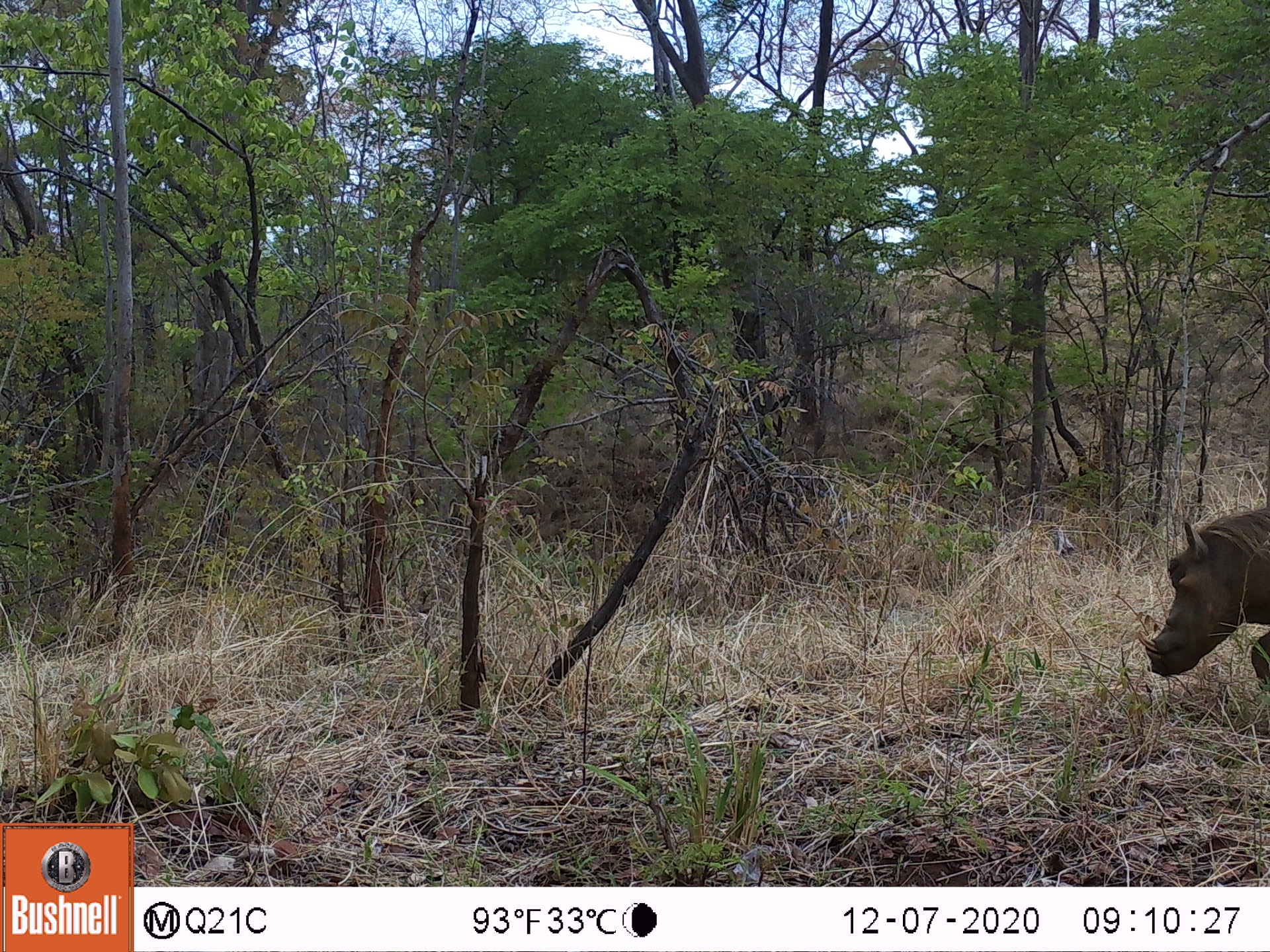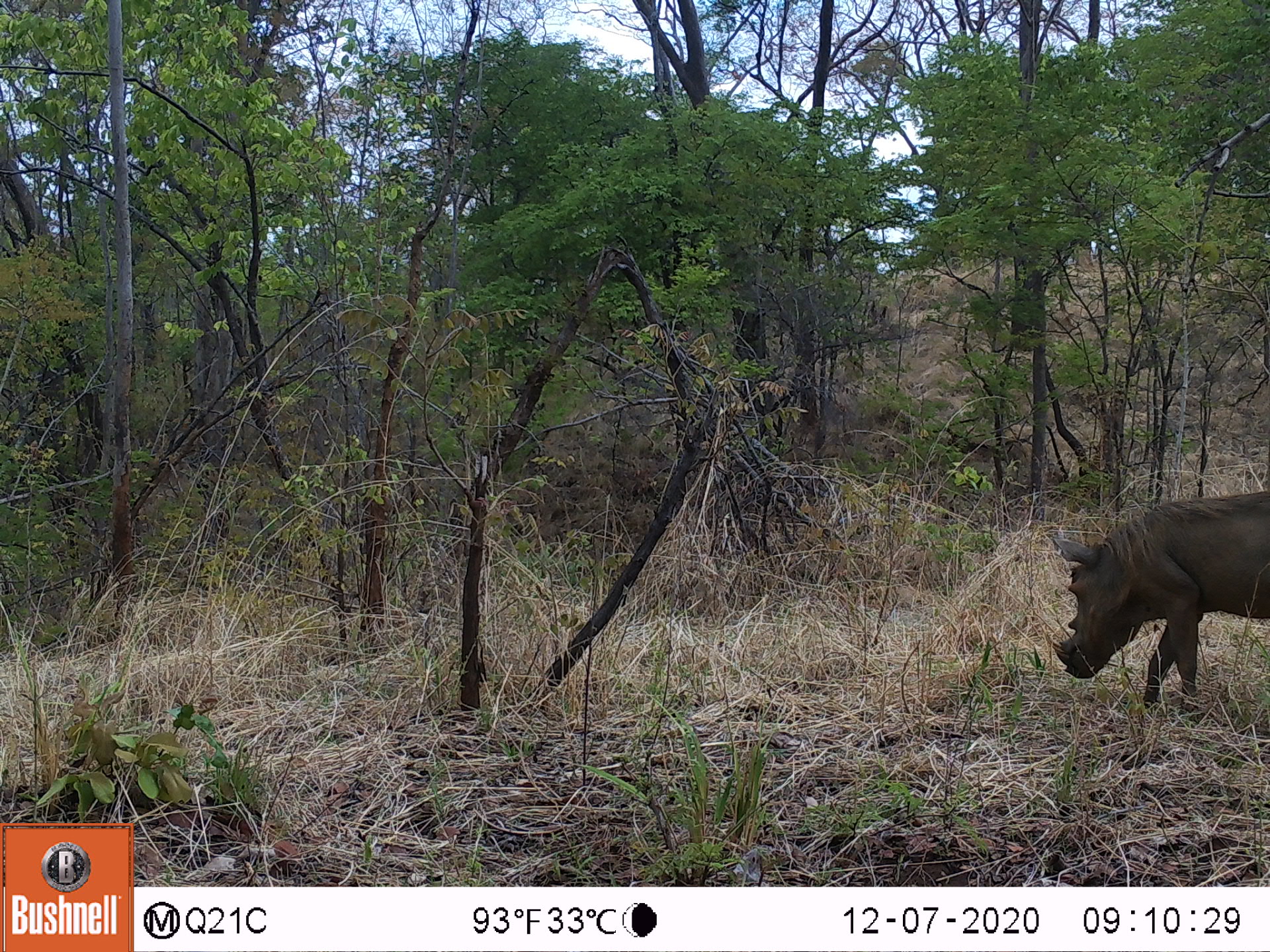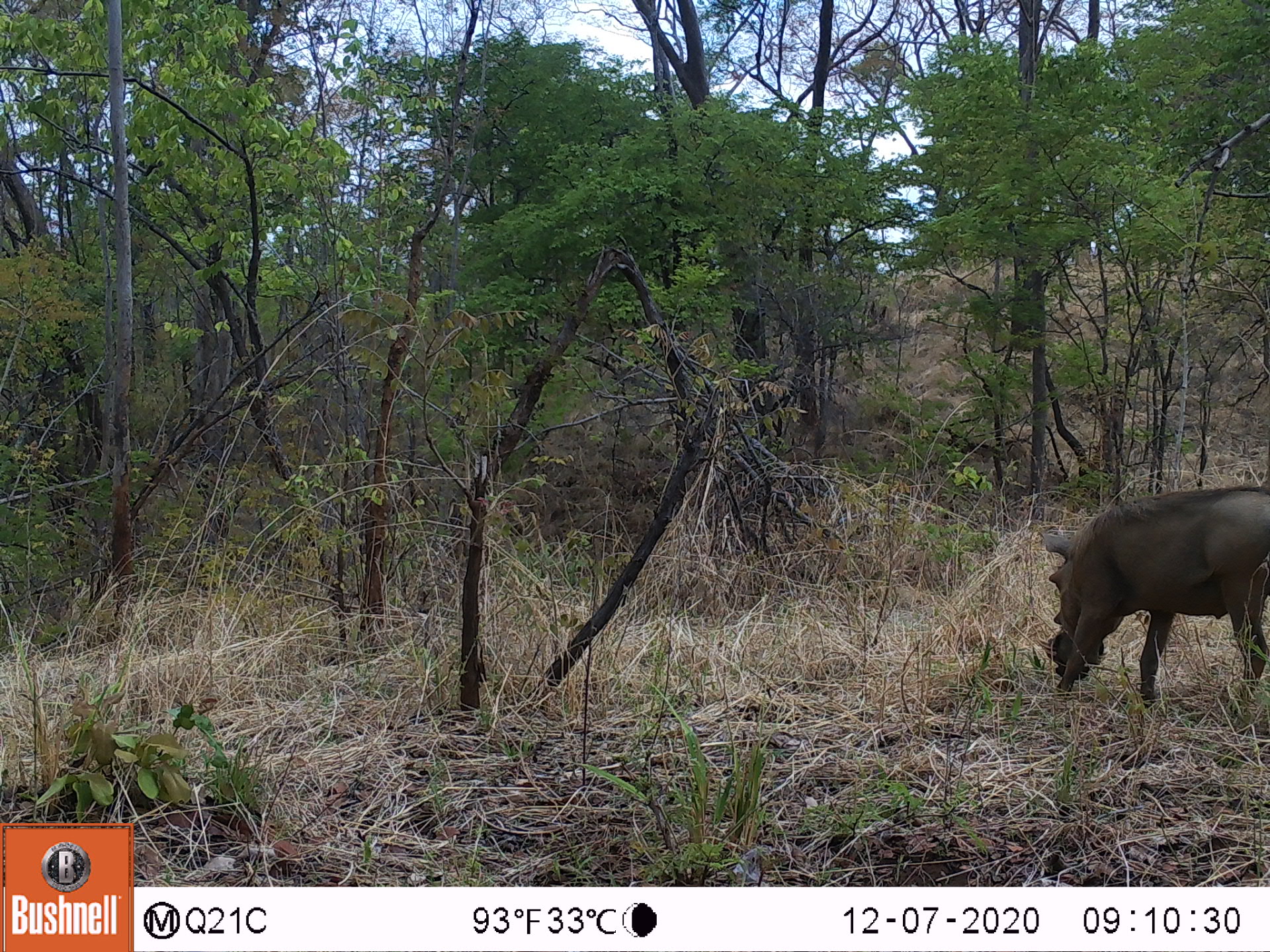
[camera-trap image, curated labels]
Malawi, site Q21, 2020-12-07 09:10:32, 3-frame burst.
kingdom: Animalia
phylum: Chordata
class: Mammalia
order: Artiodactyla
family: Suidae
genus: Phacochoerus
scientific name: Phacochoerus africanus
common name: common warthog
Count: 1.